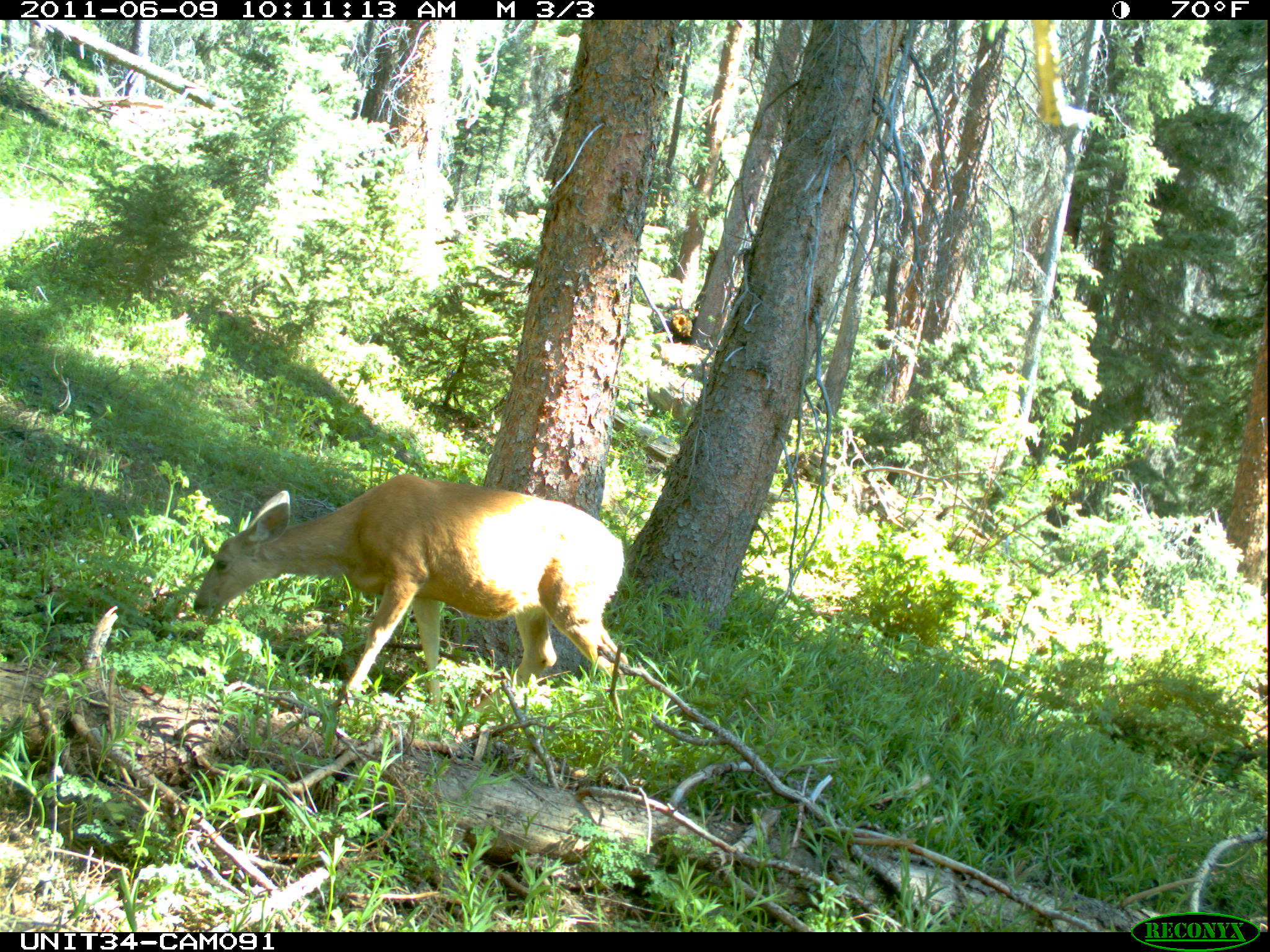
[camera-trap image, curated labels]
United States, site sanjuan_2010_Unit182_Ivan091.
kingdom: Animalia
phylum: Chordata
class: Mammalia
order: Artiodactyla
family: Cervidae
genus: Odocoileus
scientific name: Odocoileus hemionus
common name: mule deer